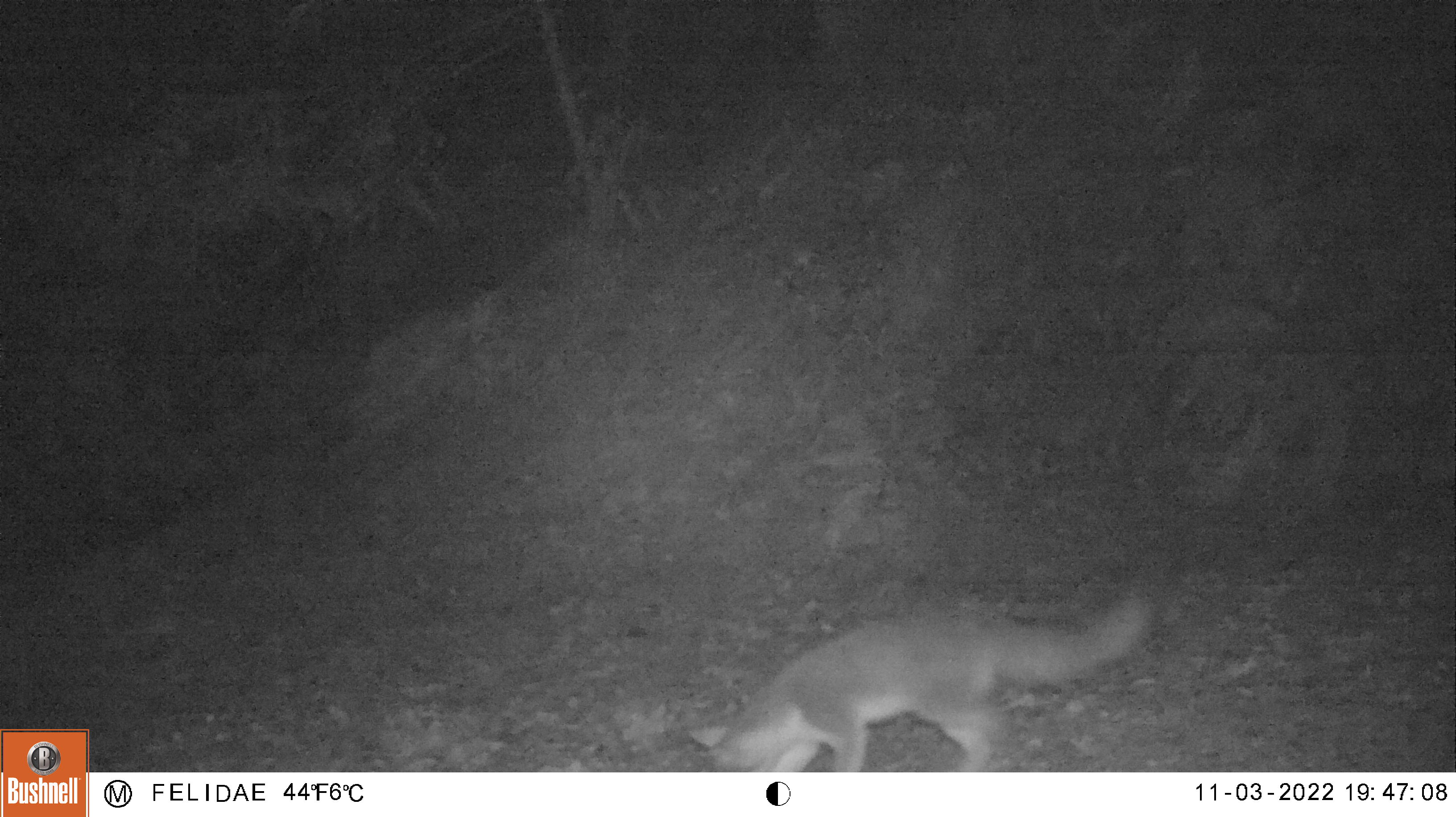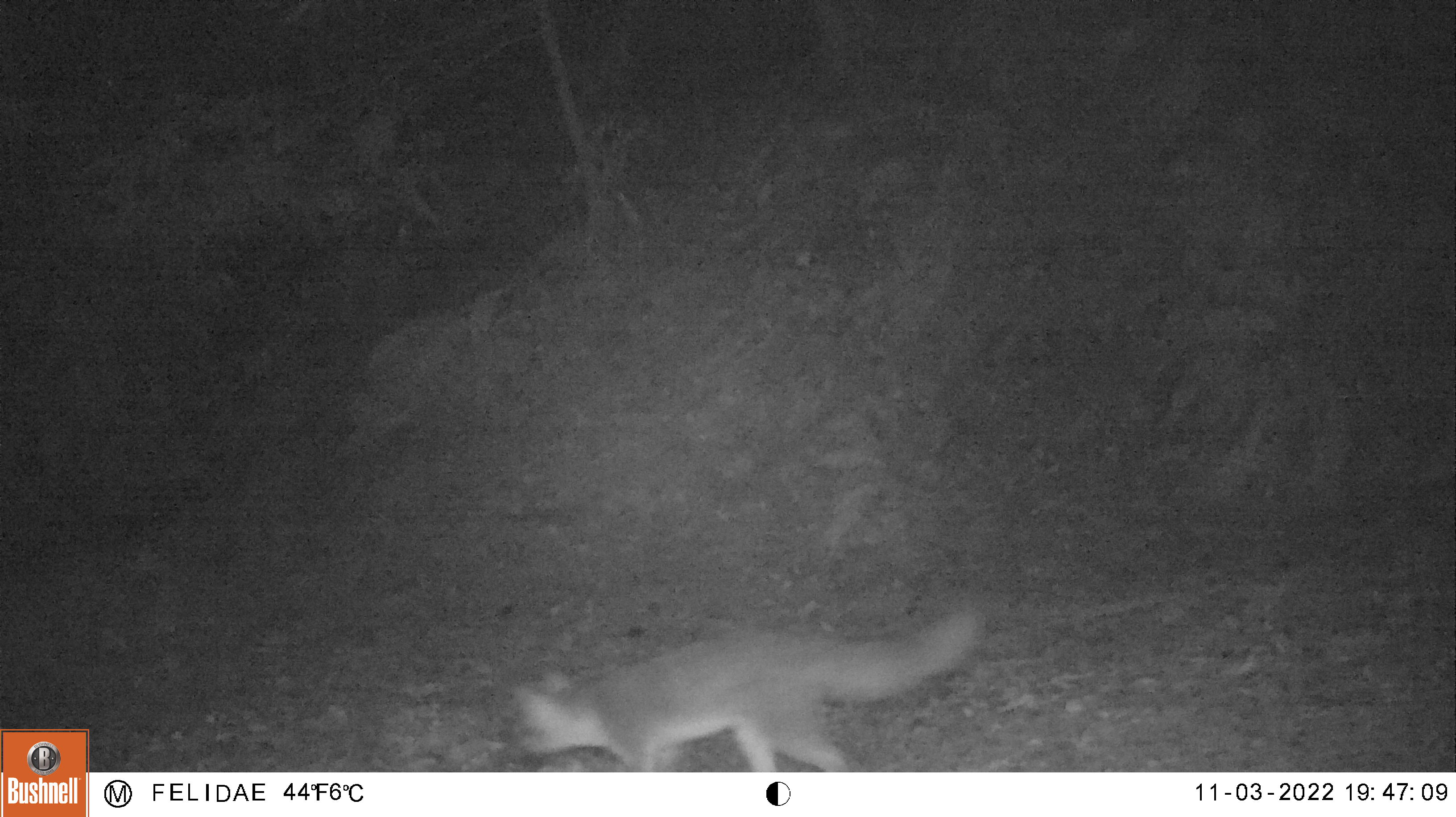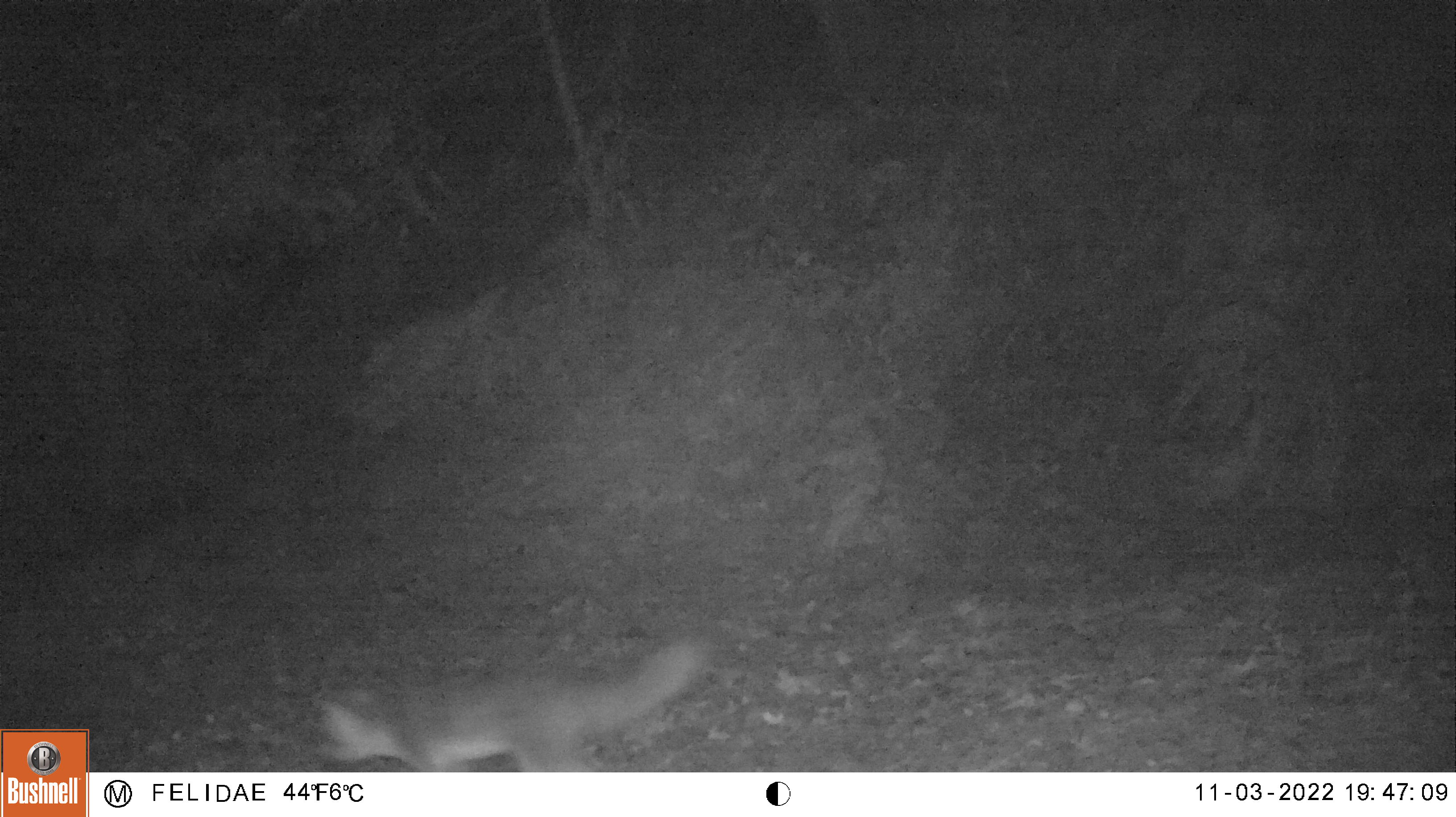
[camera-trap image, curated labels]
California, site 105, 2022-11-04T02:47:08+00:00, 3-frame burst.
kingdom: Animalia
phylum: Chordata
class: Mammalia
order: Carnivora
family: Canidae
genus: Urocyon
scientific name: Urocyon cinereoargenteus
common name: gray fox